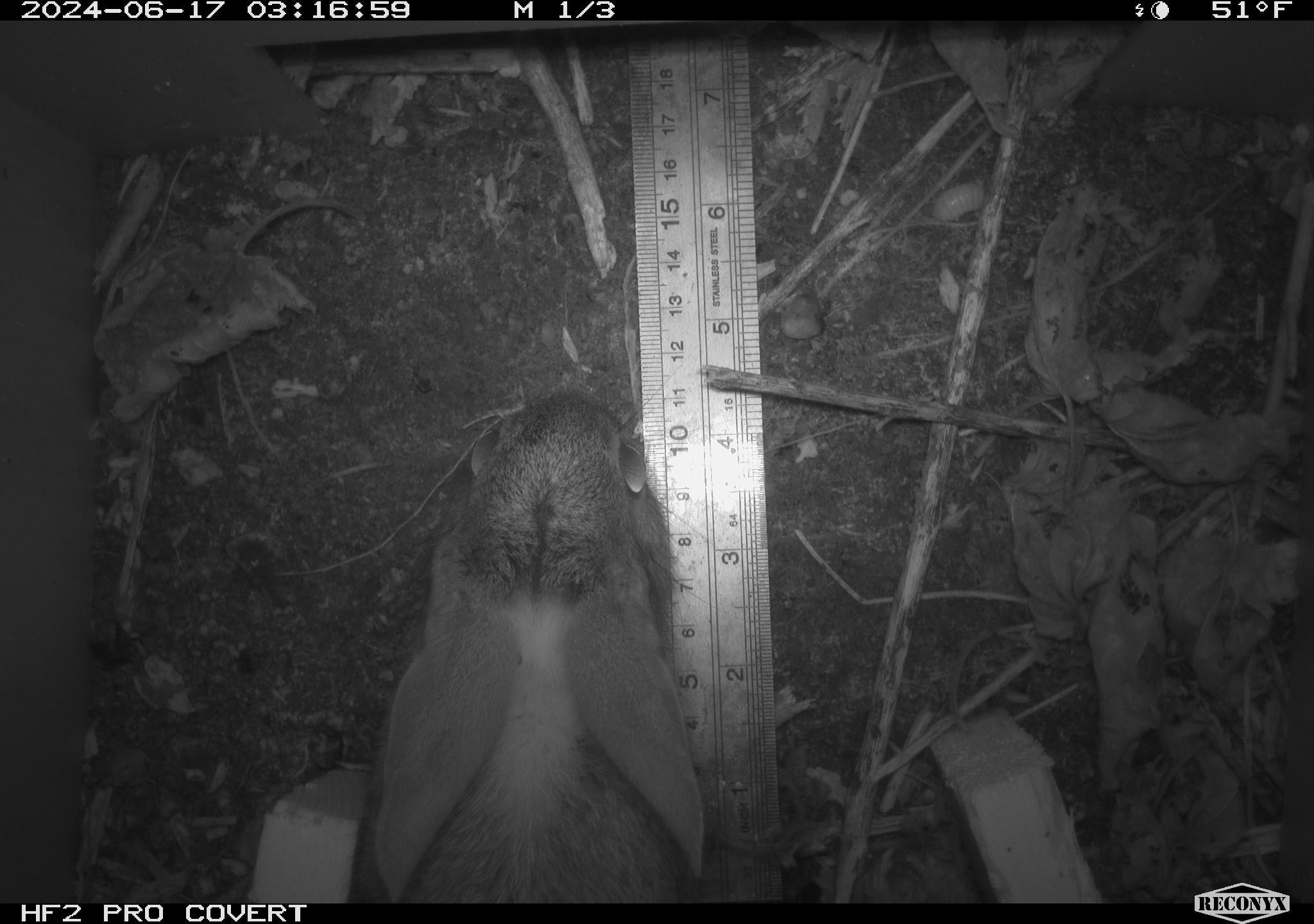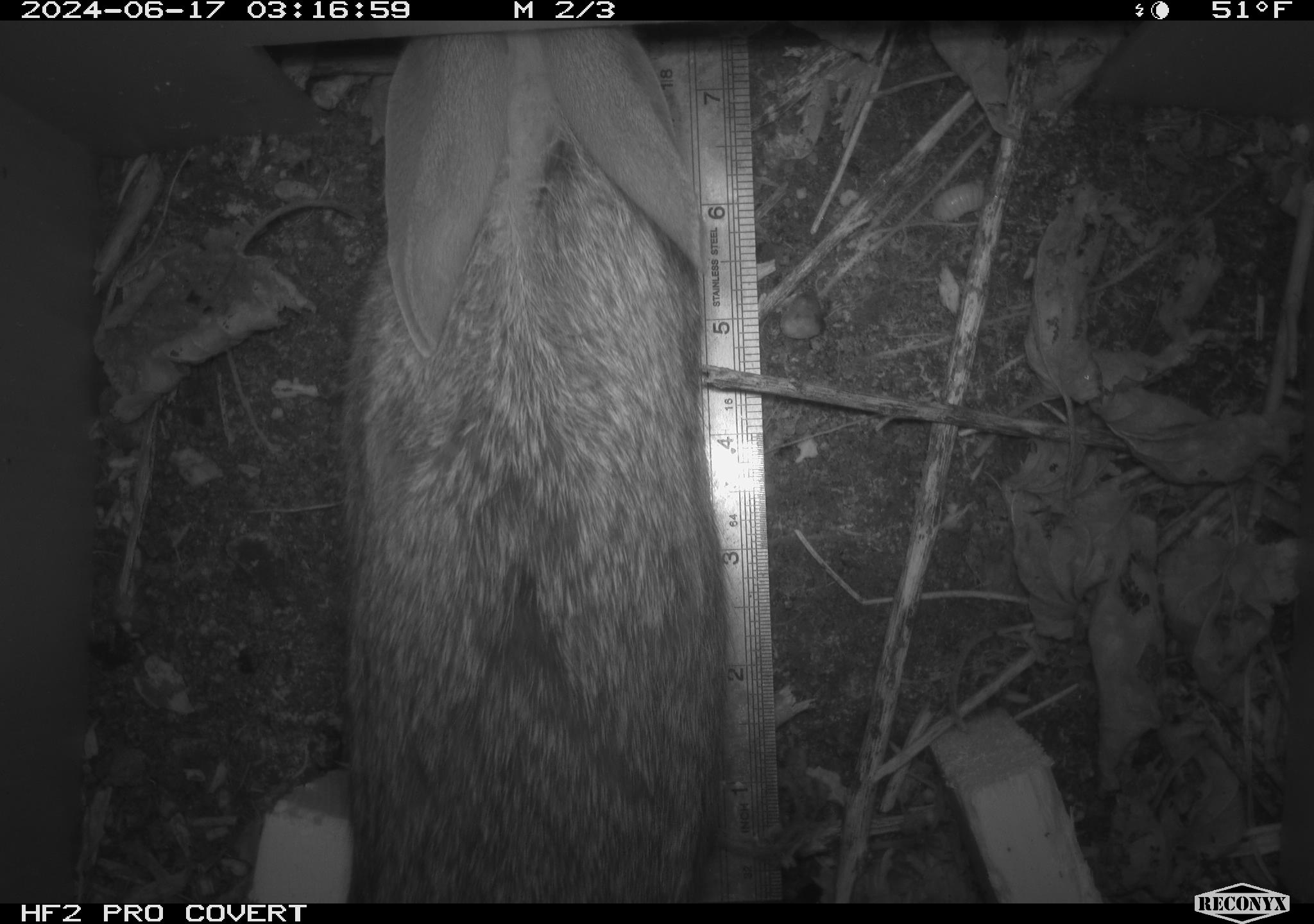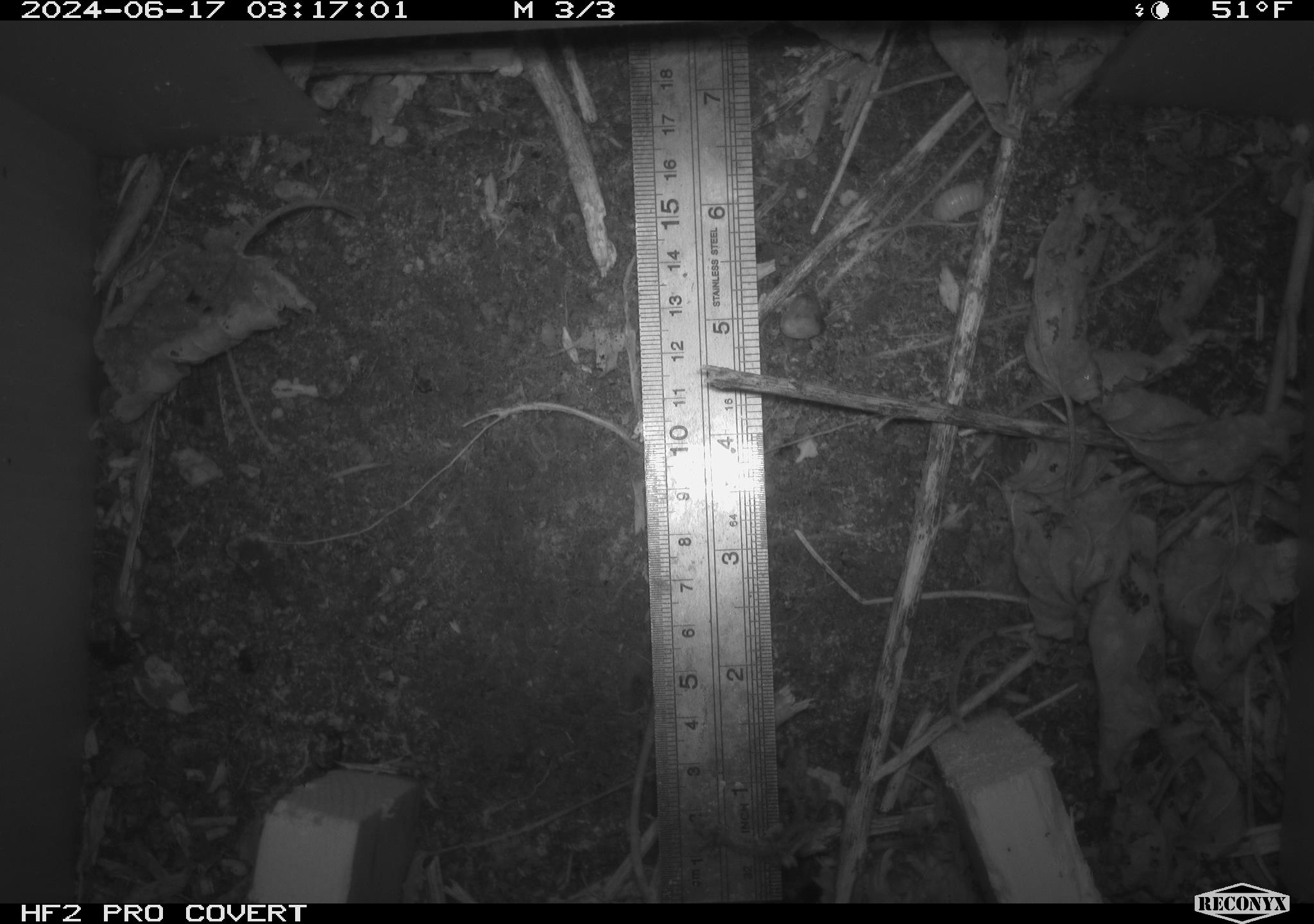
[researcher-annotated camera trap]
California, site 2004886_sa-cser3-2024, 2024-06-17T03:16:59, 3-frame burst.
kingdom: Animalia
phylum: Chordata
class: Mammalia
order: Lagomorpha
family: Leporidae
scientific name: Leporidae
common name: rabbit or hare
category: rabbit and hare family